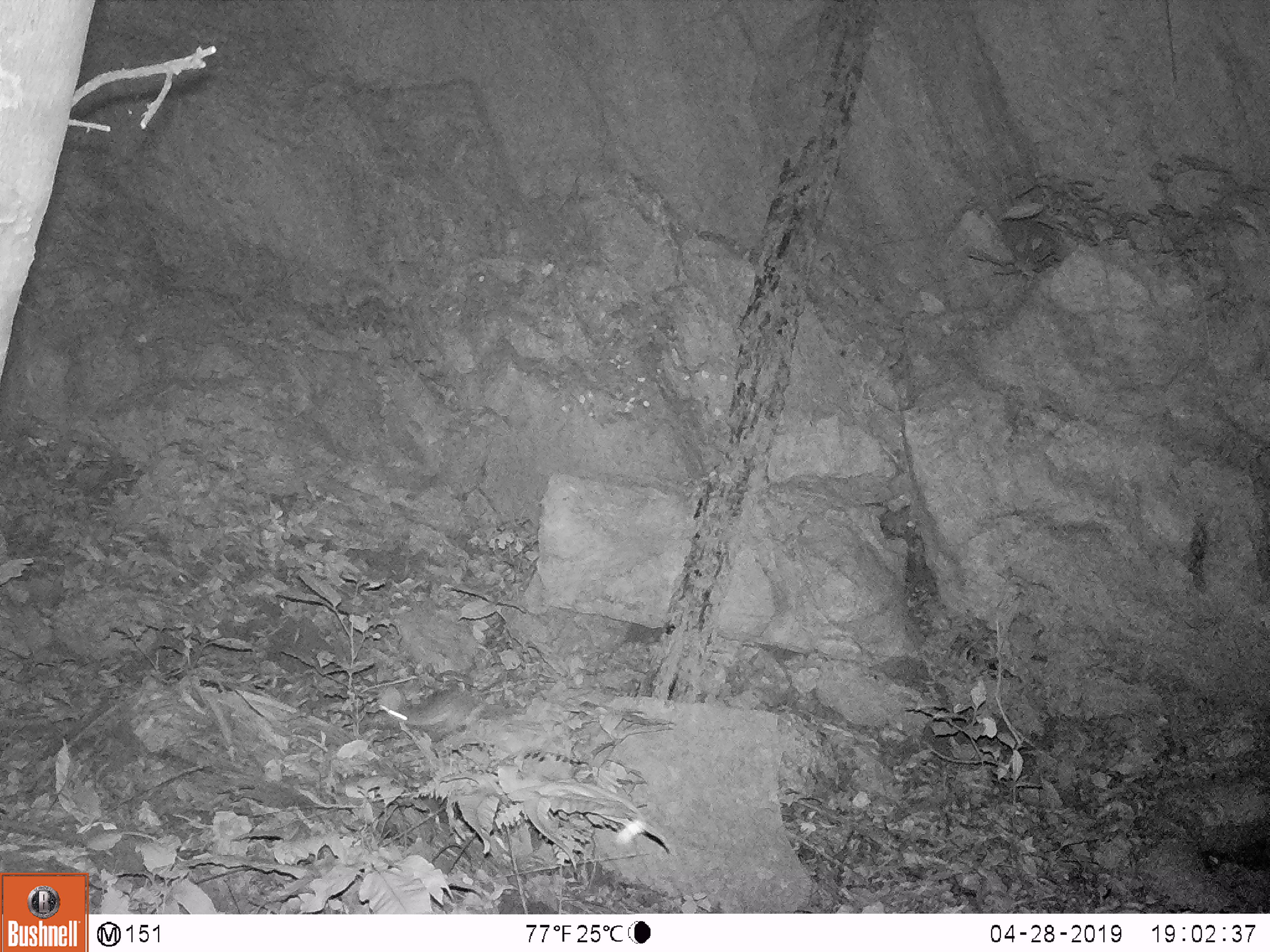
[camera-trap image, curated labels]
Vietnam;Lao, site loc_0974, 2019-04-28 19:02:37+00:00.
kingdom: Animalia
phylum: Chordata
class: Mammalia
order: Rodentia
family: Muridae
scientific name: Muridae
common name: old-world mice and rats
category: unidentified murid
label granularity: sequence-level